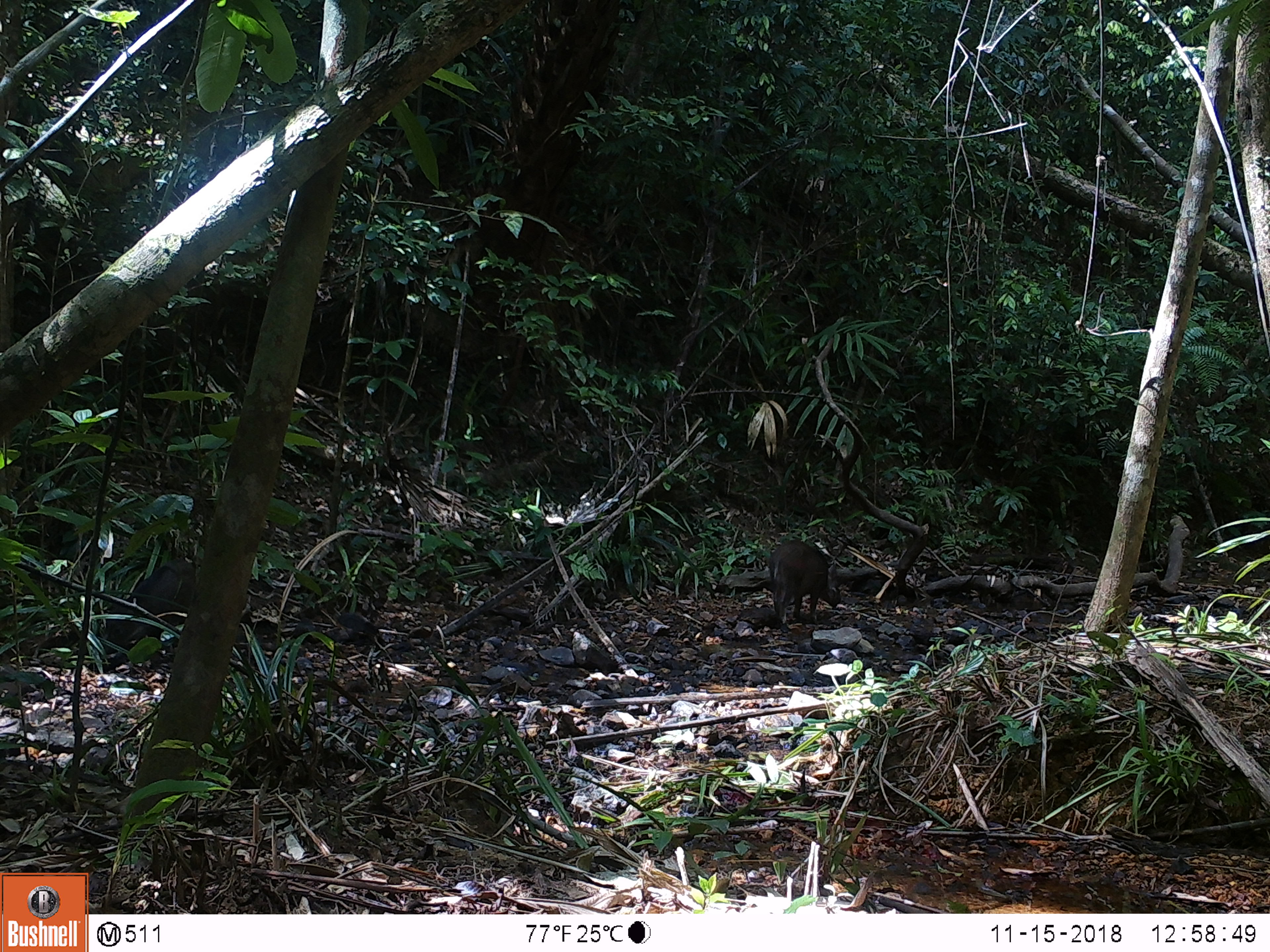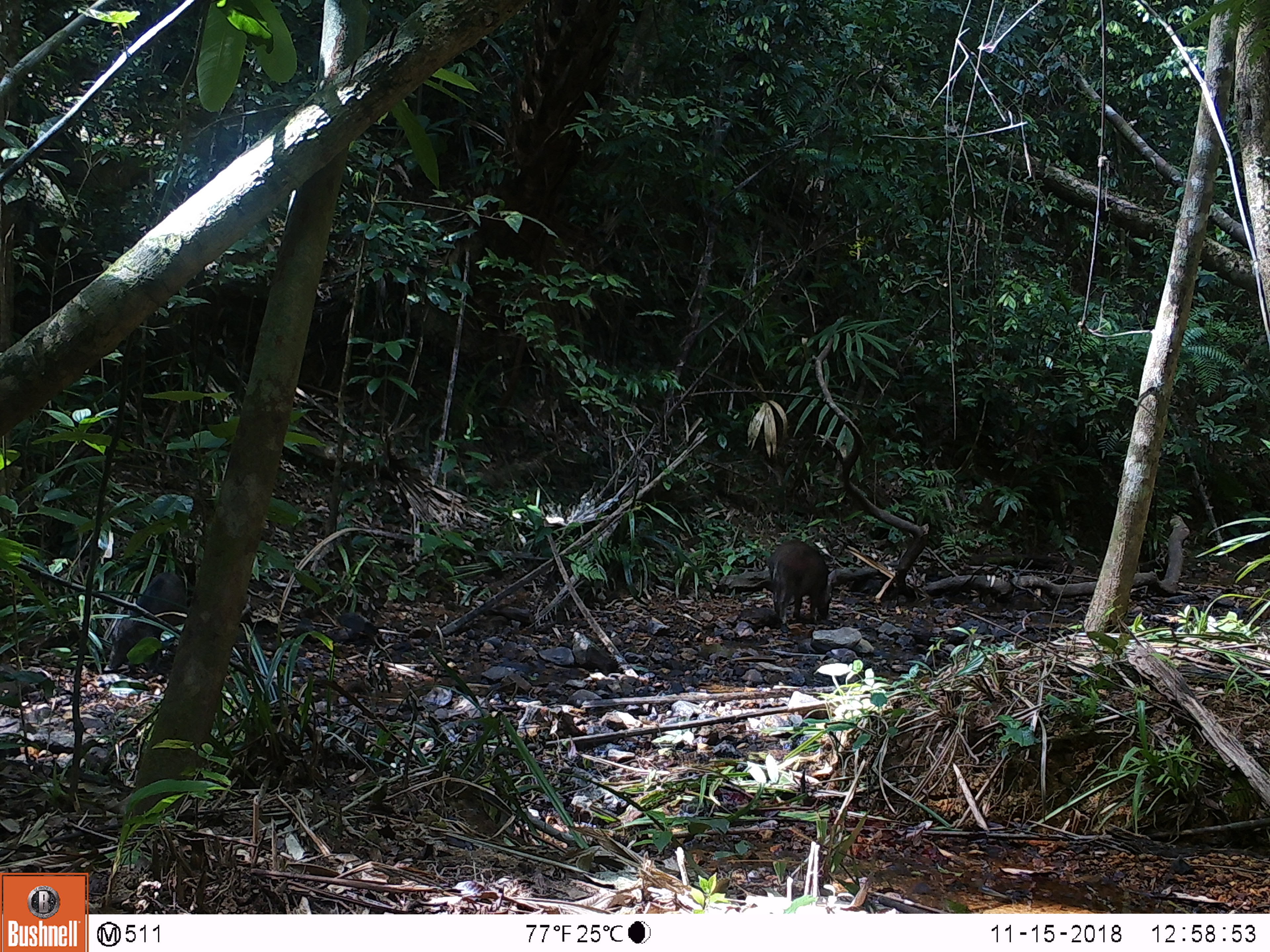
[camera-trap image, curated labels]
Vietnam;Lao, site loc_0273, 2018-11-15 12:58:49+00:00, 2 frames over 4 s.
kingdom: Animalia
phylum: Chordata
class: Mammalia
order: Artiodactyla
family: Suidae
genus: Sus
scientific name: Sus scrofa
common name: eurasian wild pig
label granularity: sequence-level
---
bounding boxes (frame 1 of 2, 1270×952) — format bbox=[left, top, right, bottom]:
eurasian wild pig: bbox=[95, 560, 198, 673]; bbox=[768, 539, 842, 624]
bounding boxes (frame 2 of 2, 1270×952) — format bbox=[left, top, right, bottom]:
eurasian wild pig: bbox=[103, 571, 189, 671]; bbox=[766, 539, 836, 624]